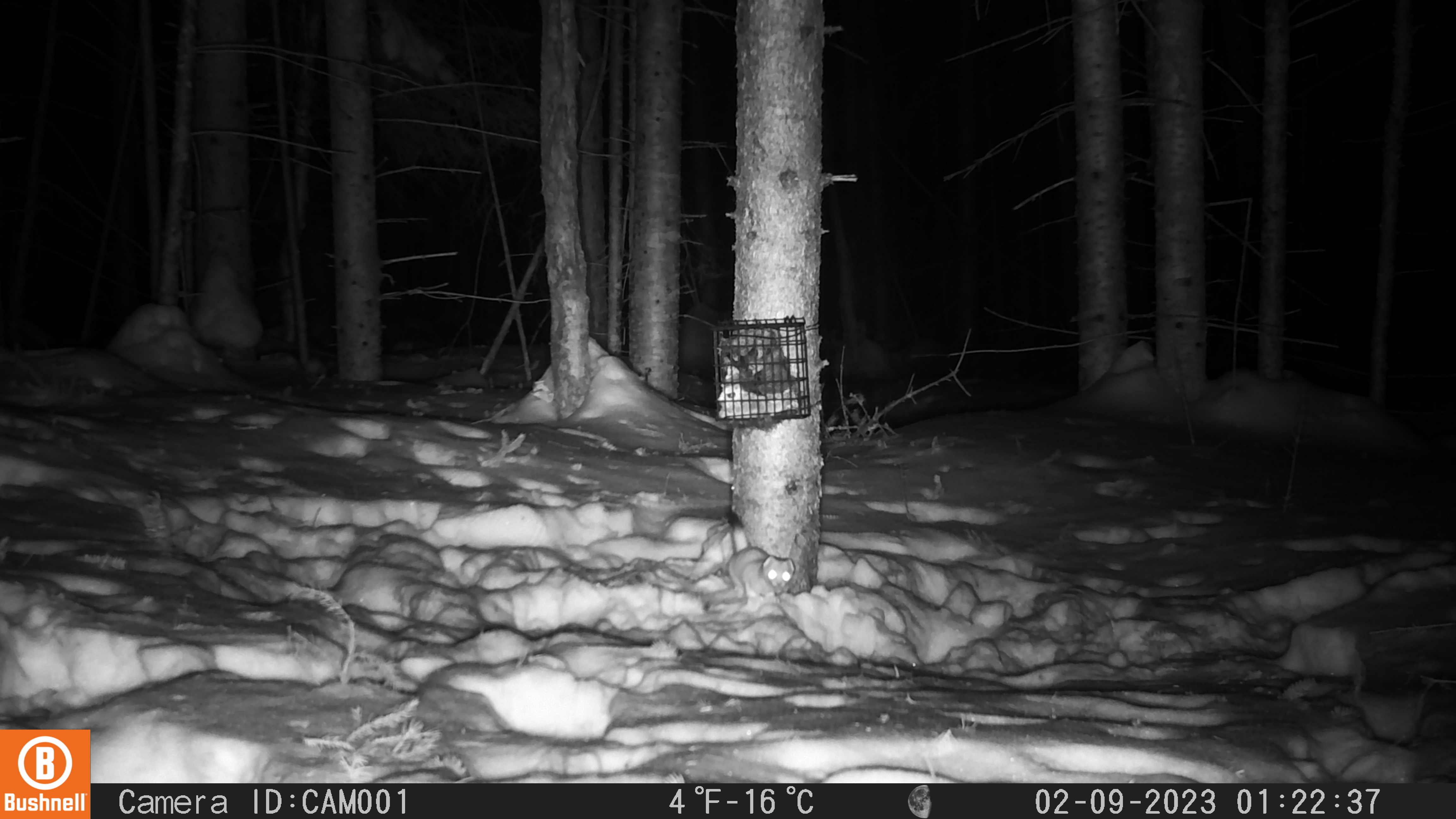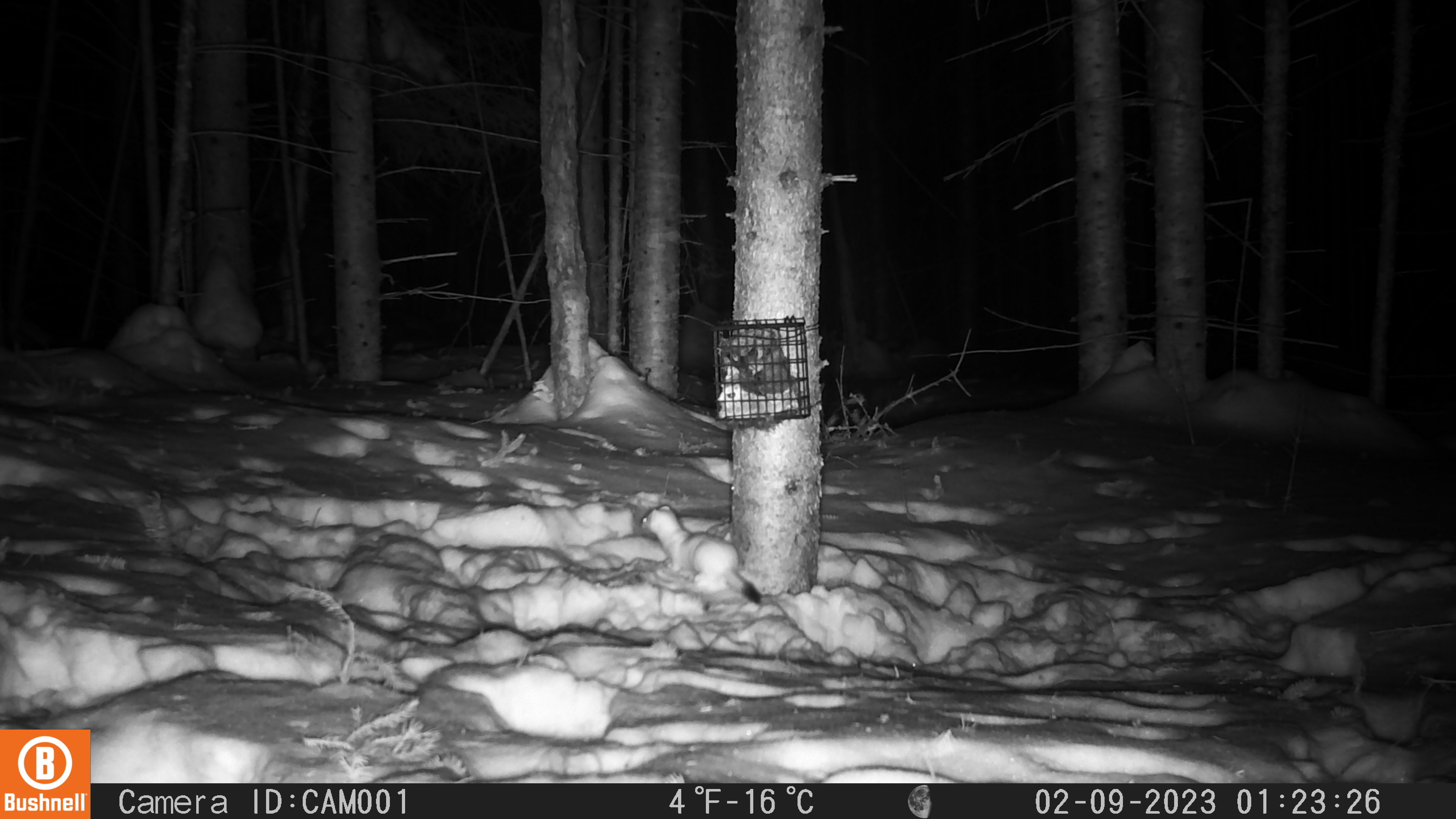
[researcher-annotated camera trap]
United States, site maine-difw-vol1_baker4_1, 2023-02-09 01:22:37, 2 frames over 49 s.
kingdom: Animalia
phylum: Chordata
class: Mammalia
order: Carnivora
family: Mustelidae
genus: Neogale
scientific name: Neogale frenata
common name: long-tailed weasel